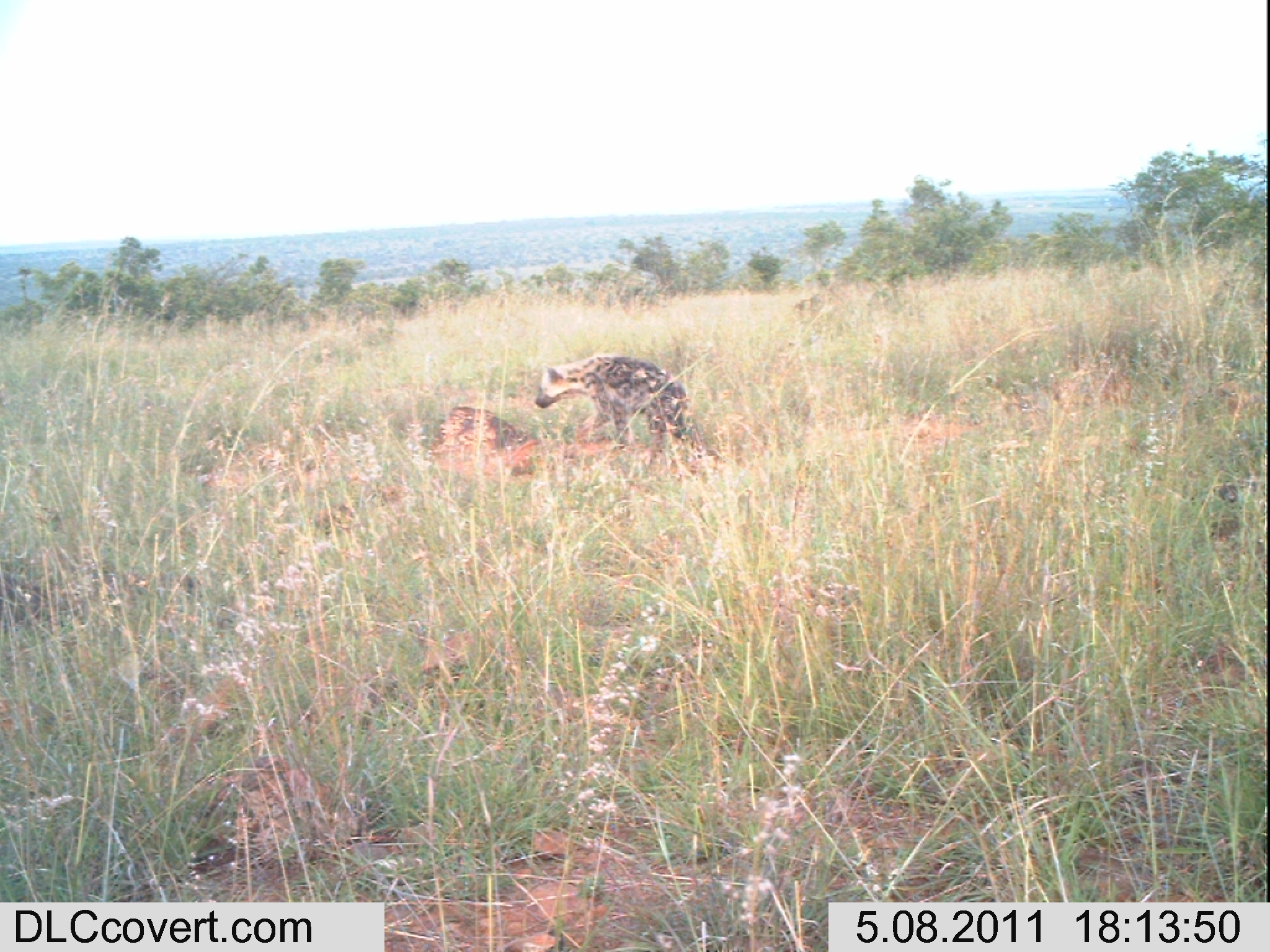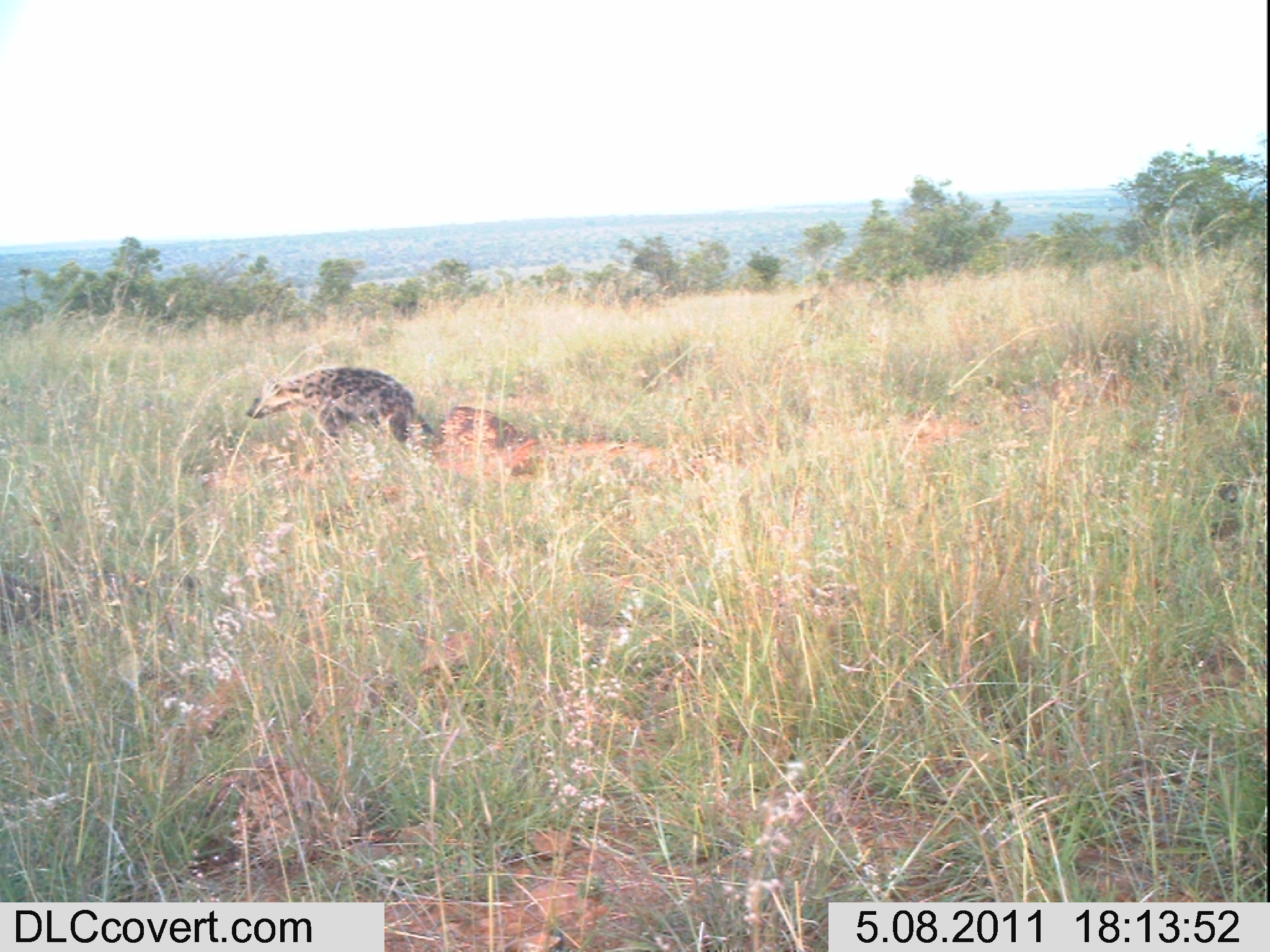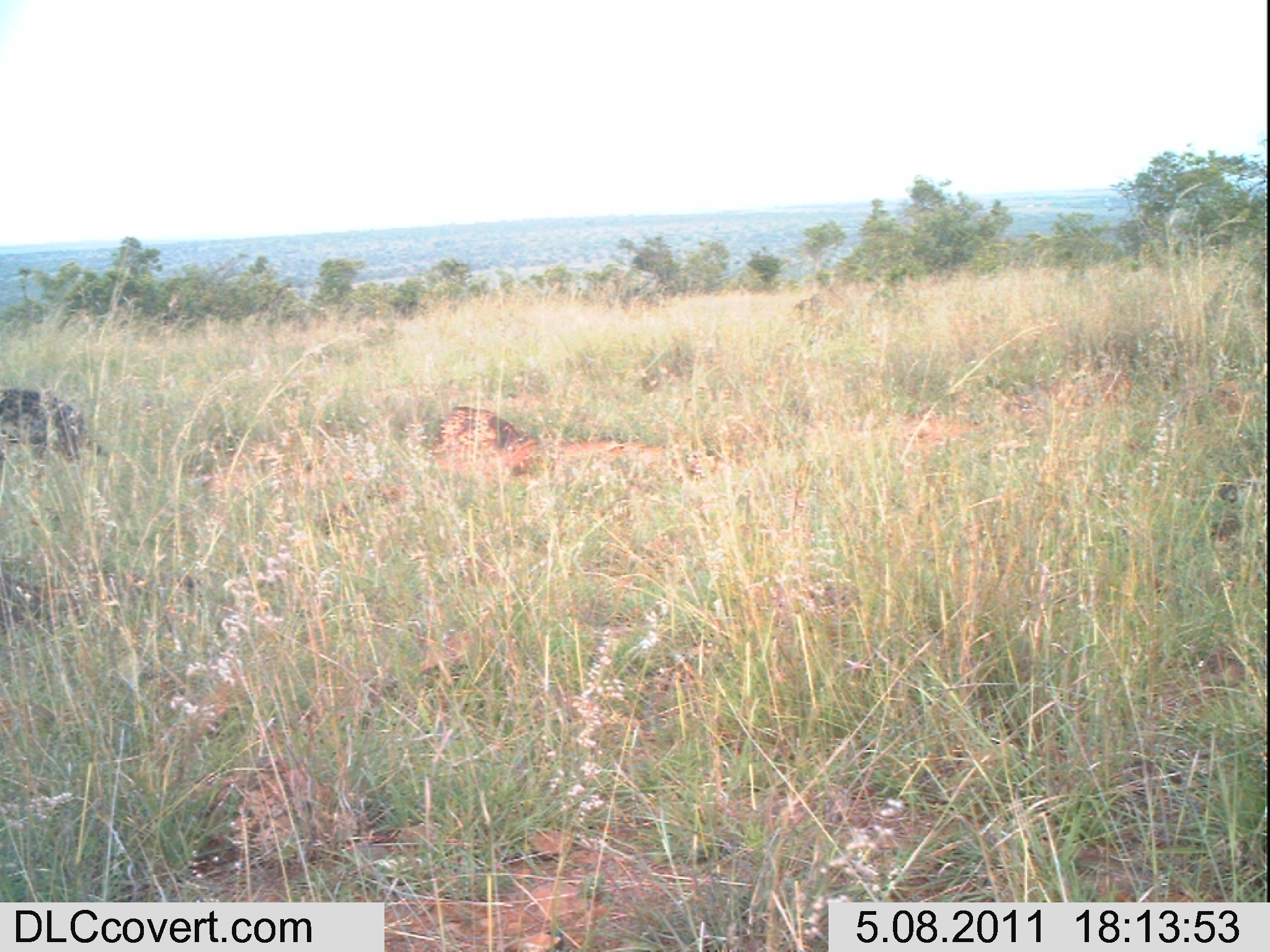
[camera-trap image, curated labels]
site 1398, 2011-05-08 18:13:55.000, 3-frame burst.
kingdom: Animalia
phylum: Chordata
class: Mammalia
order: Carnivora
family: Hyaenidae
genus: Crocuta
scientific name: Crocuta crocuta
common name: spotted hyena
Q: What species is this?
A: Crocuta crocuta (spotted hyena).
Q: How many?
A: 1.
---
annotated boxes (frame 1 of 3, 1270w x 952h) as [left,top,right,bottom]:
crocuta crocuta: [534,353,701,462]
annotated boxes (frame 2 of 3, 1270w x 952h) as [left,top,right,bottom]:
crocuta crocuta: [243,365,443,472]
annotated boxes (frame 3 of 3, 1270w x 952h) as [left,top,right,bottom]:
crocuta crocuta: [0,386,108,476]